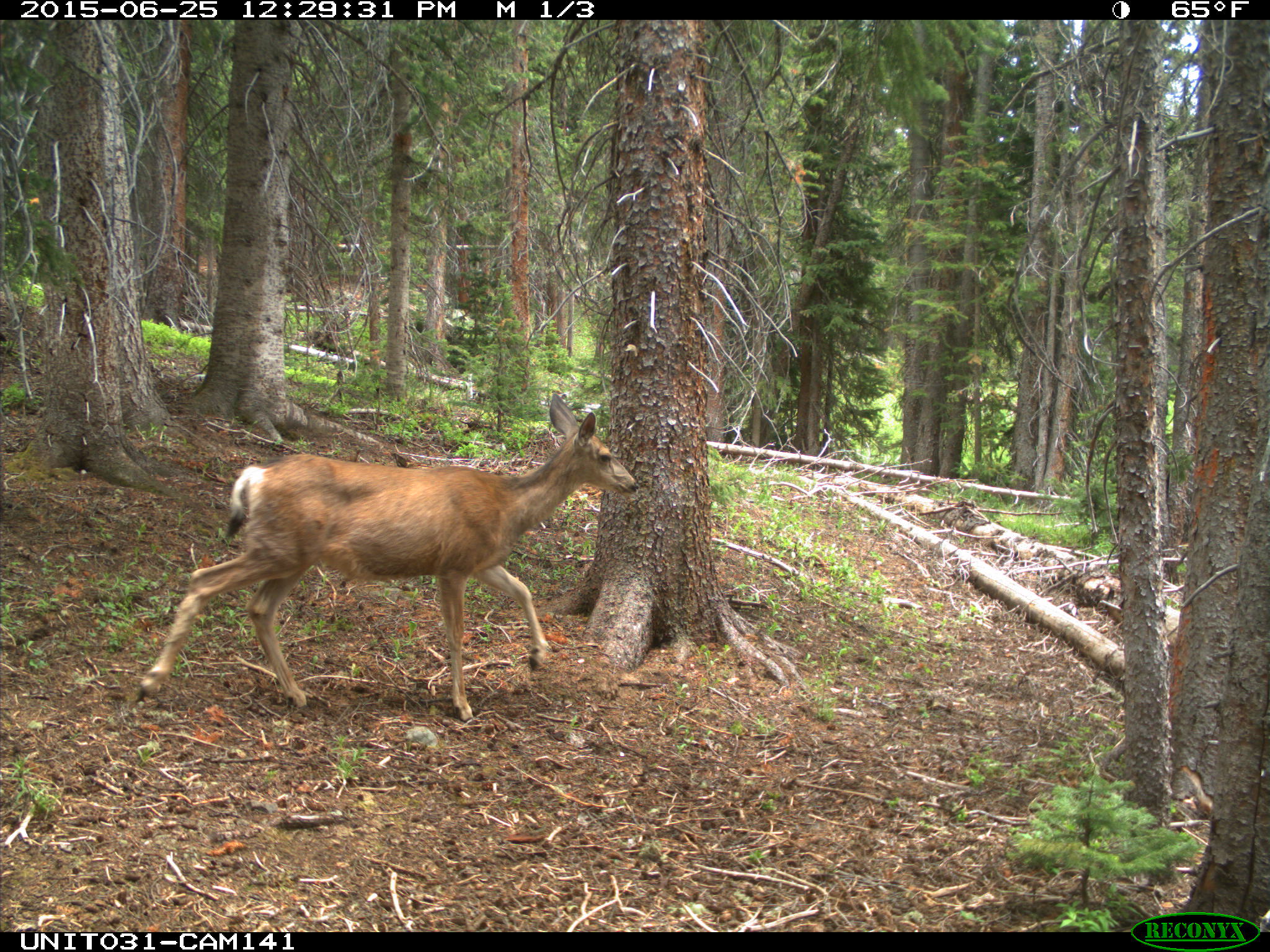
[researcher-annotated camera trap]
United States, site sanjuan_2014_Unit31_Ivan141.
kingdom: Animalia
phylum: Chordata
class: Mammalia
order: Artiodactyla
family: Cervidae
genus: Odocoileus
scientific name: Odocoileus hemionus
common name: mule deer